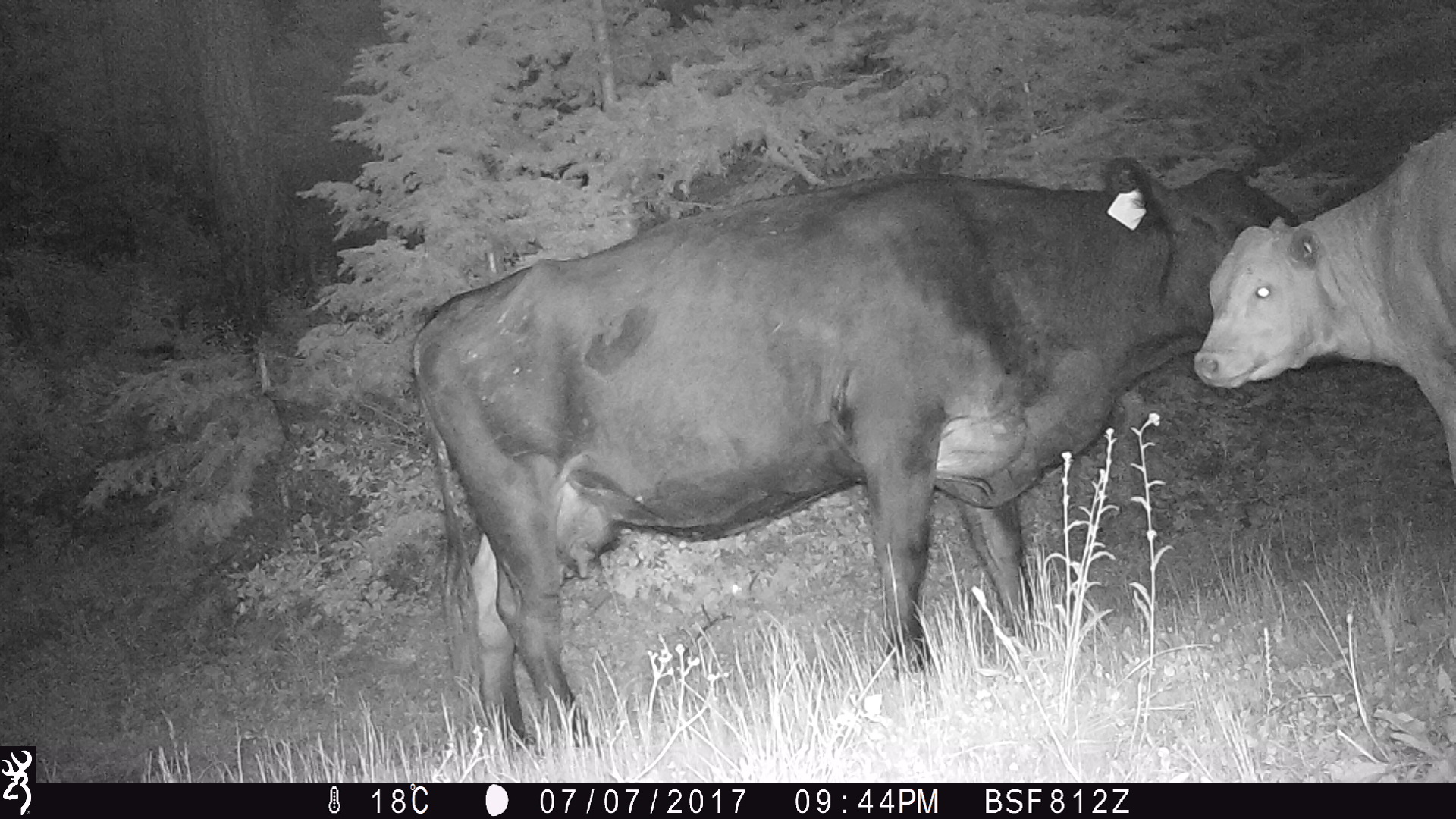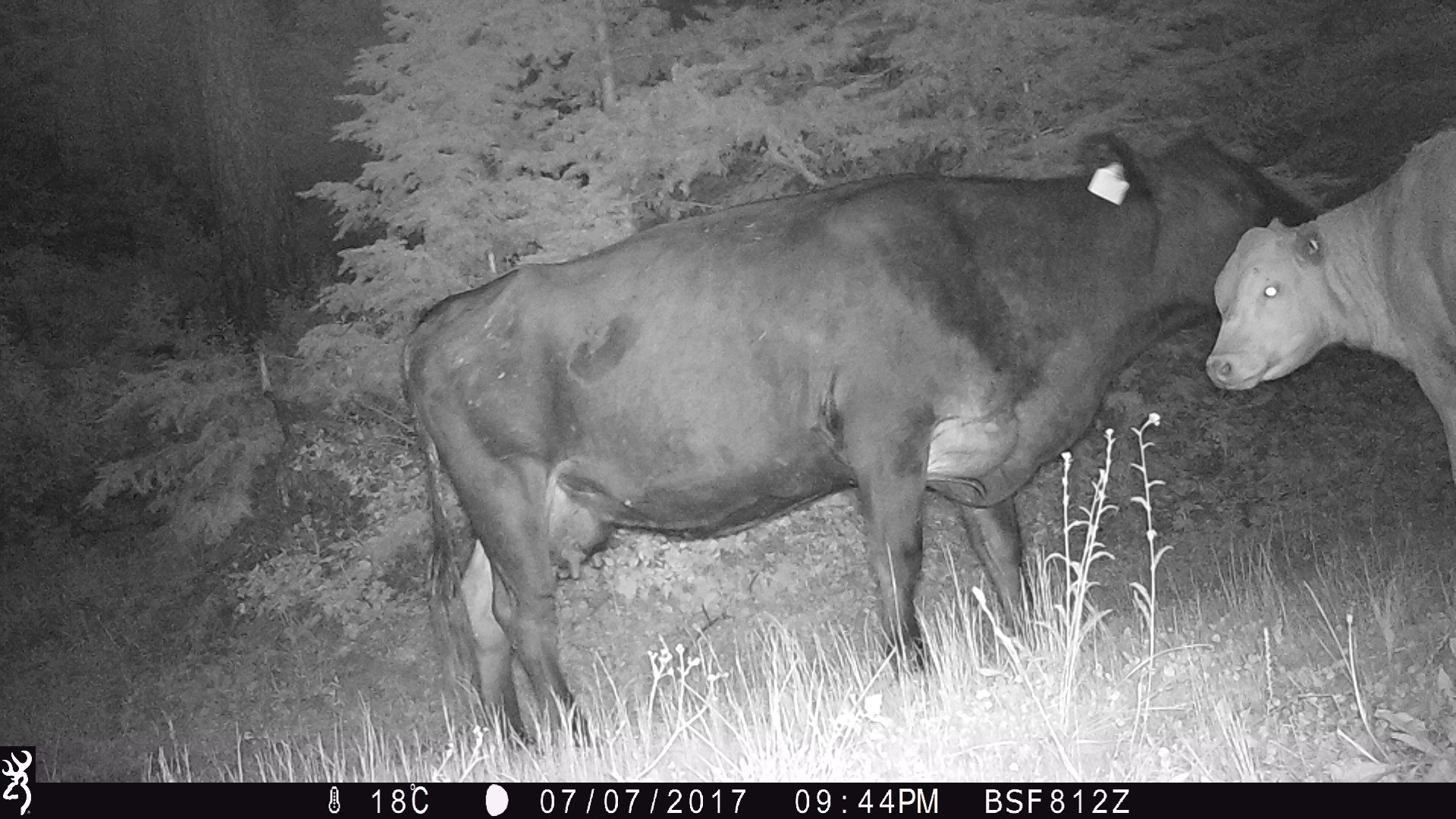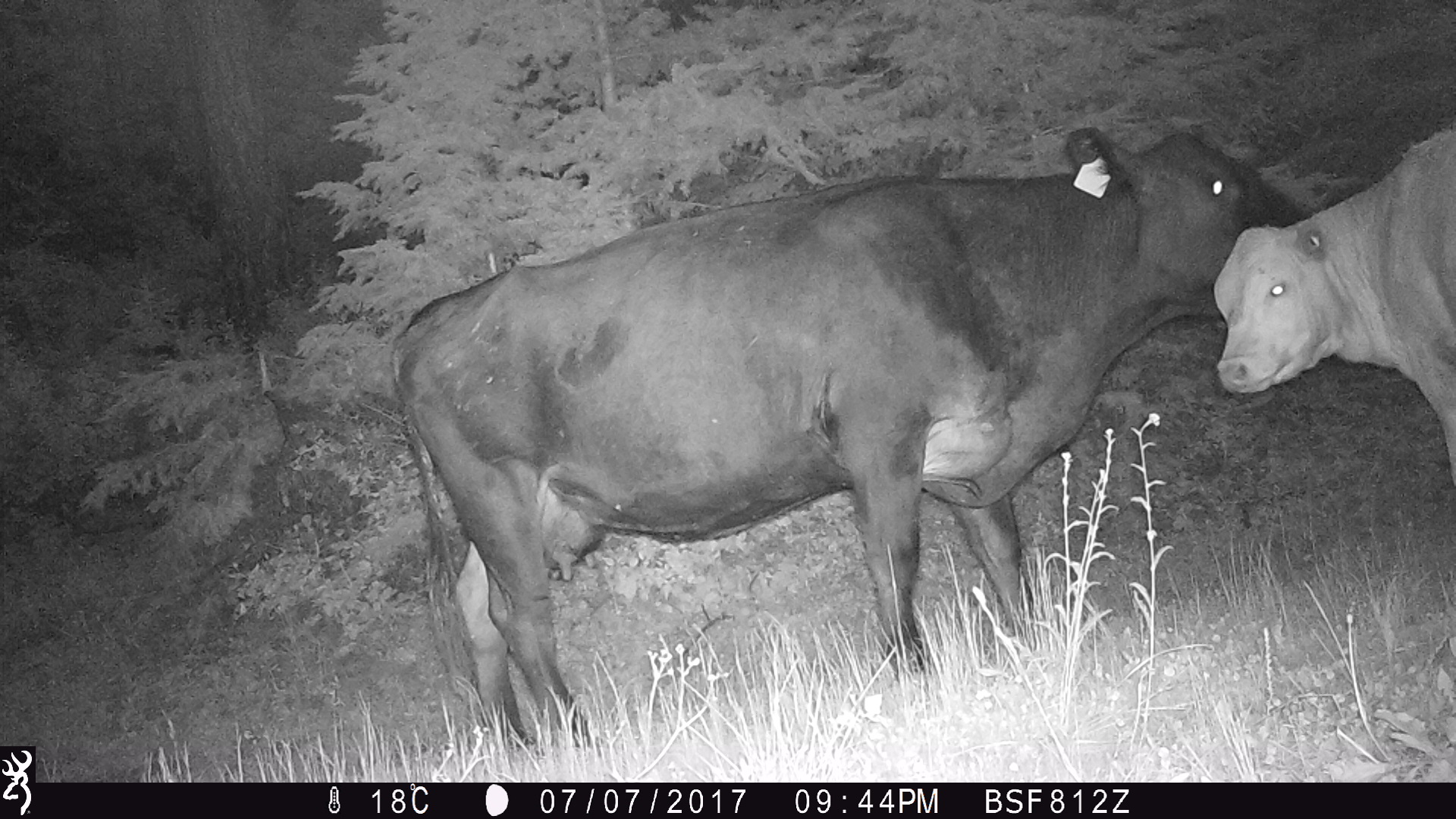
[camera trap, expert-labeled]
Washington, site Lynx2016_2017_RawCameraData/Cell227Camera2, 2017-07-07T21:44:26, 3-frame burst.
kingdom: Animalia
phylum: Chordata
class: Mammalia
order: Artiodactyla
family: Bovidae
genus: Bos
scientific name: Bos taurus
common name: domestic cattle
Domestic cattle (Bos taurus). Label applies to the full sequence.